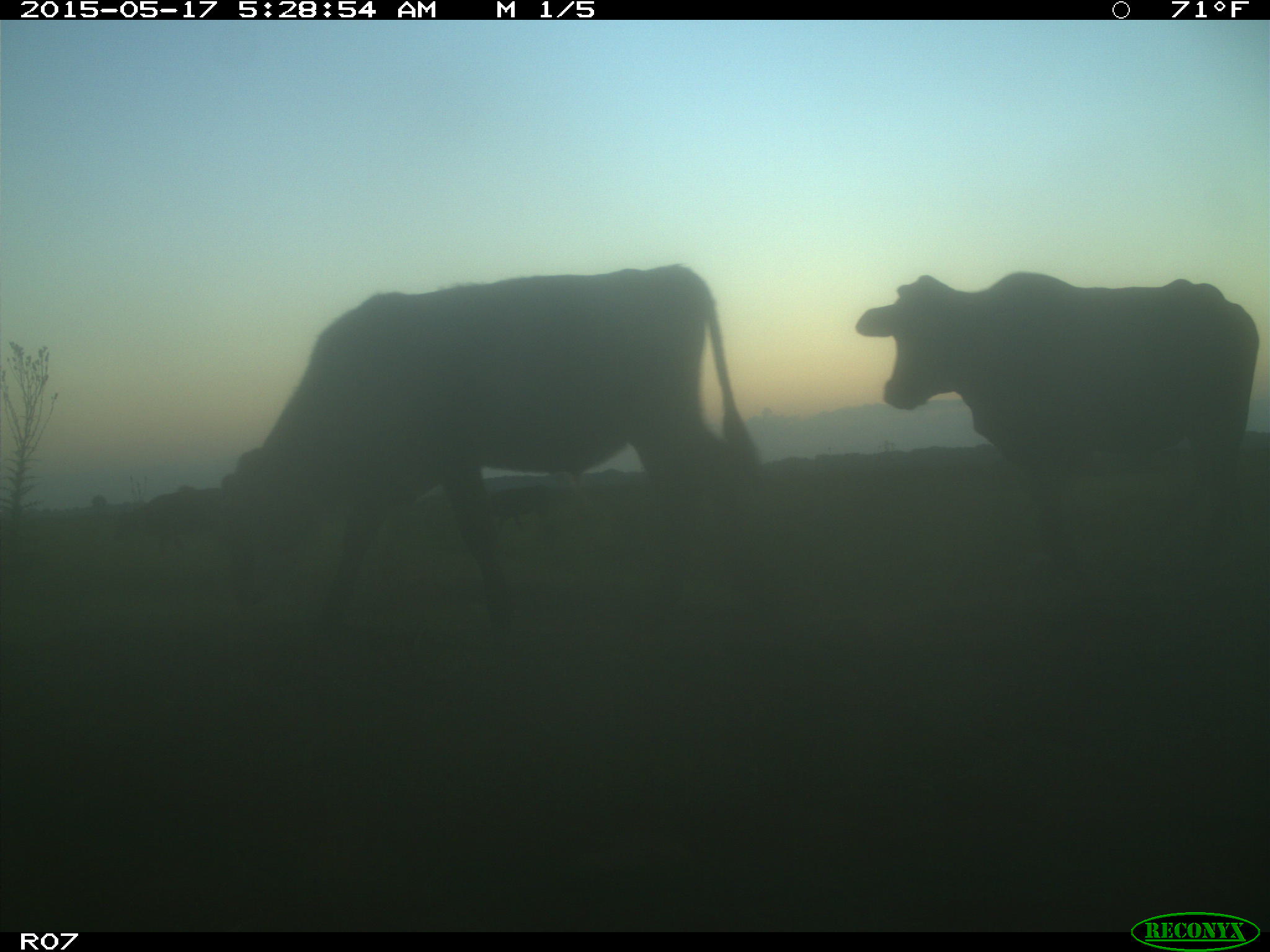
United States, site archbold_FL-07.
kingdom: Animalia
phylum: Chordata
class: Mammalia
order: Artiodactyla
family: Bovidae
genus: Bos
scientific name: Bos taurus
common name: domestic cow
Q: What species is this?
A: Bos taurus (domestic cow).